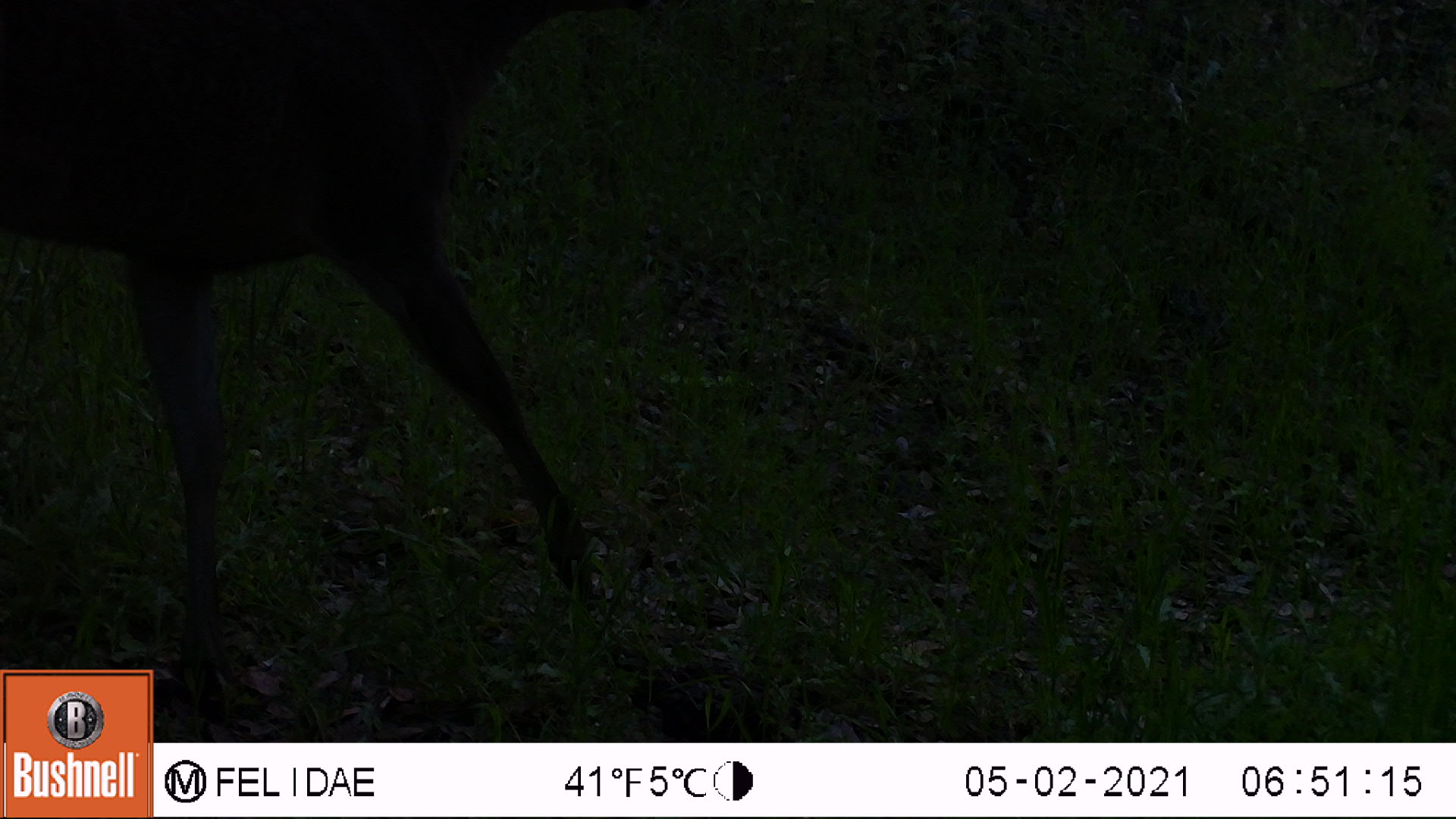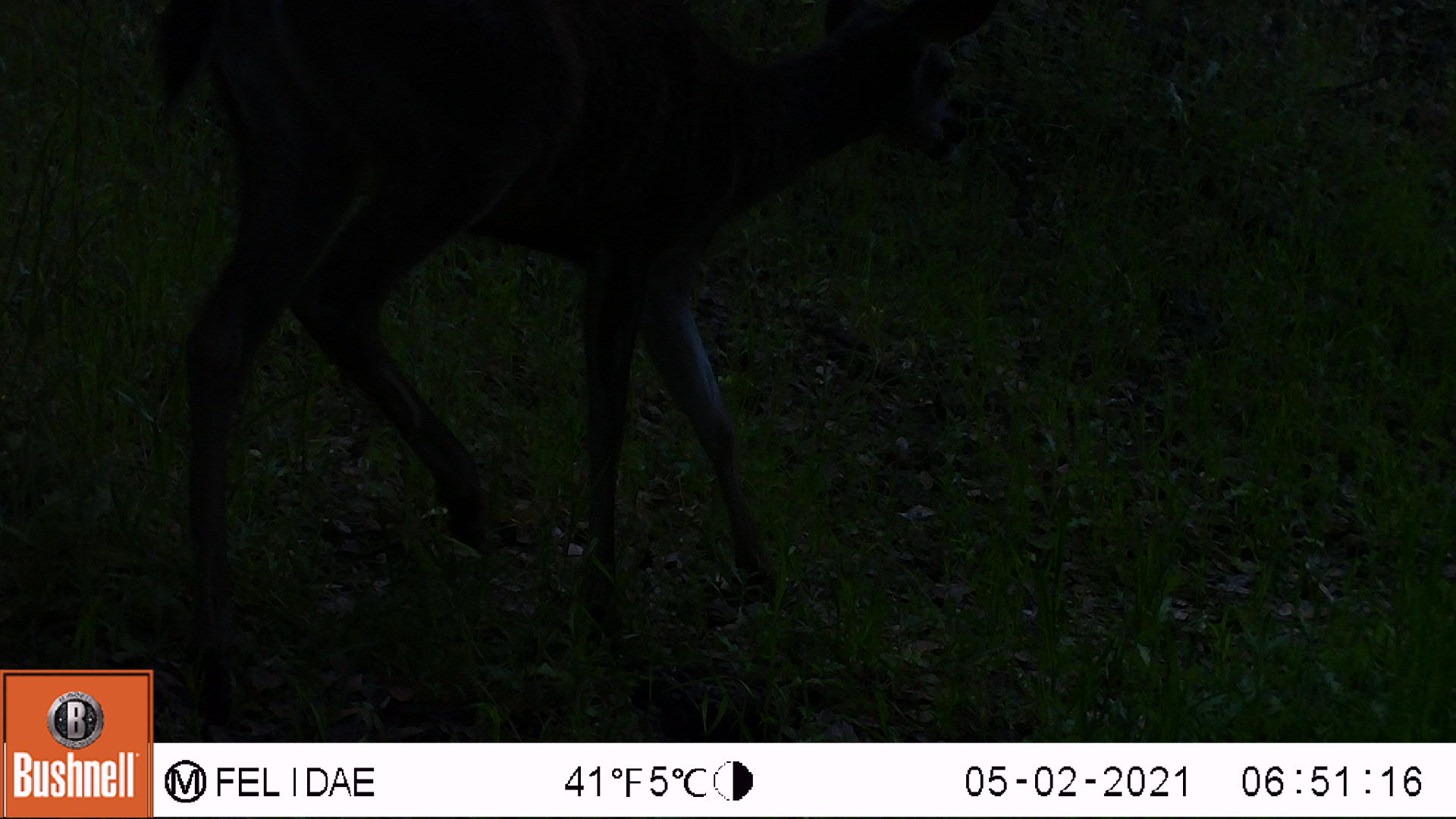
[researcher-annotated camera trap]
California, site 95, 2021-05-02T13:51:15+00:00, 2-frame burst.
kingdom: Animalia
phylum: Chordata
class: Mammalia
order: Artiodactyla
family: Cervidae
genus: Odocoileus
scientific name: Odocoileus hemionus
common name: mule deer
Mule deer (Odocoileus hemionus).